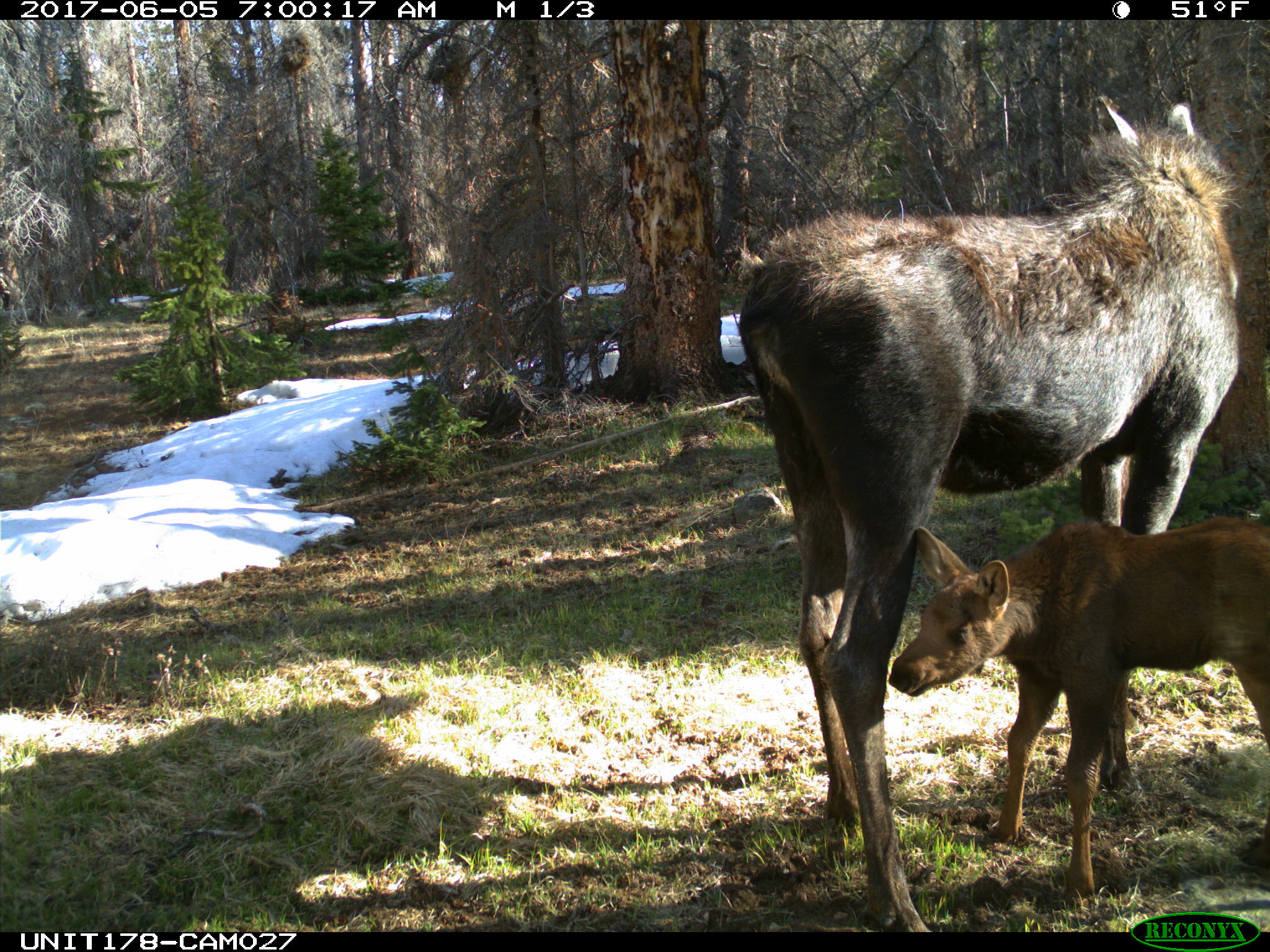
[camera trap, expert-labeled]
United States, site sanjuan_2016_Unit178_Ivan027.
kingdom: Animalia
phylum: Chordata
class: Mammalia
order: Artiodactyla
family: Cervidae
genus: Alces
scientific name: Alces alces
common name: moose